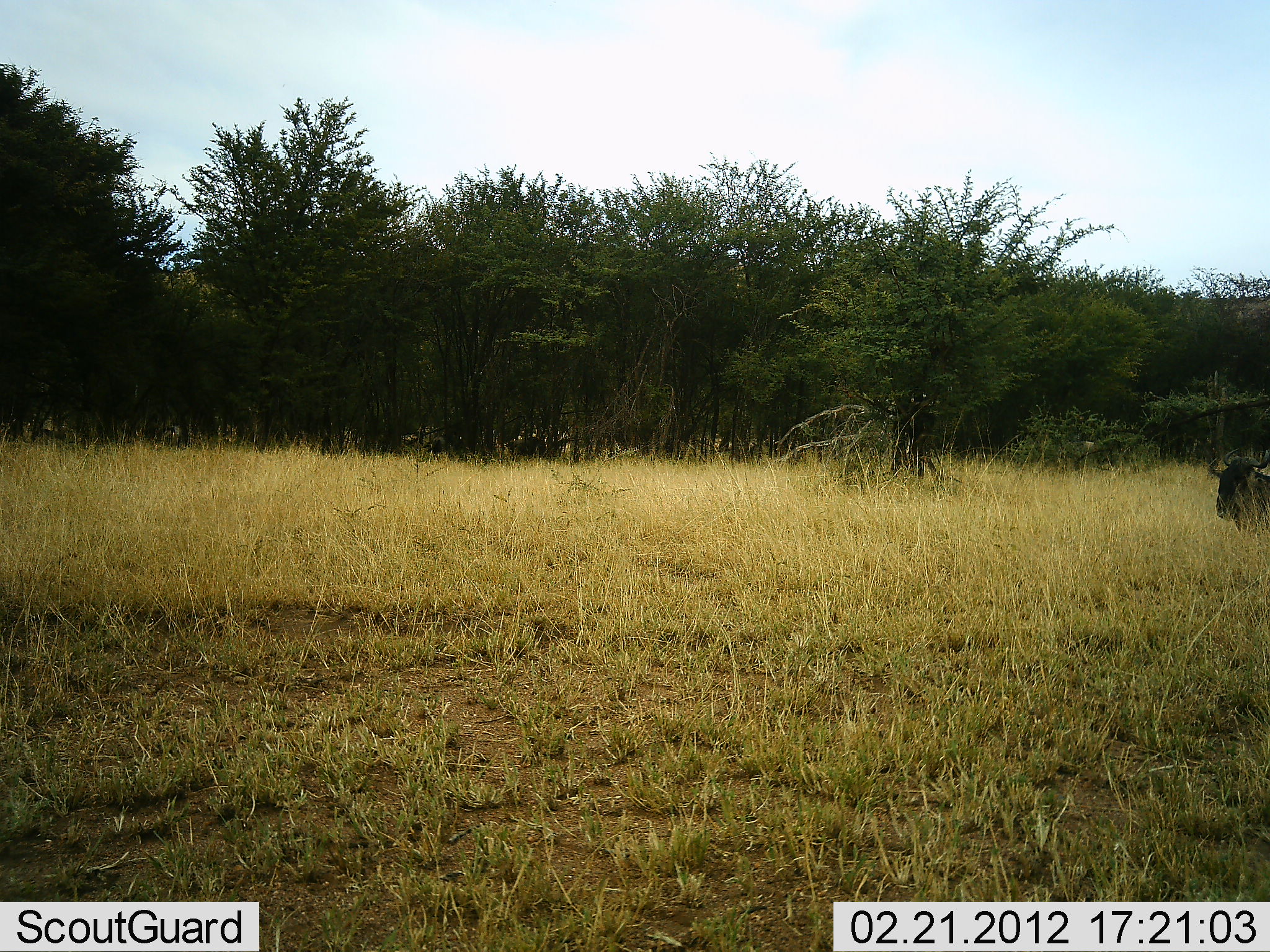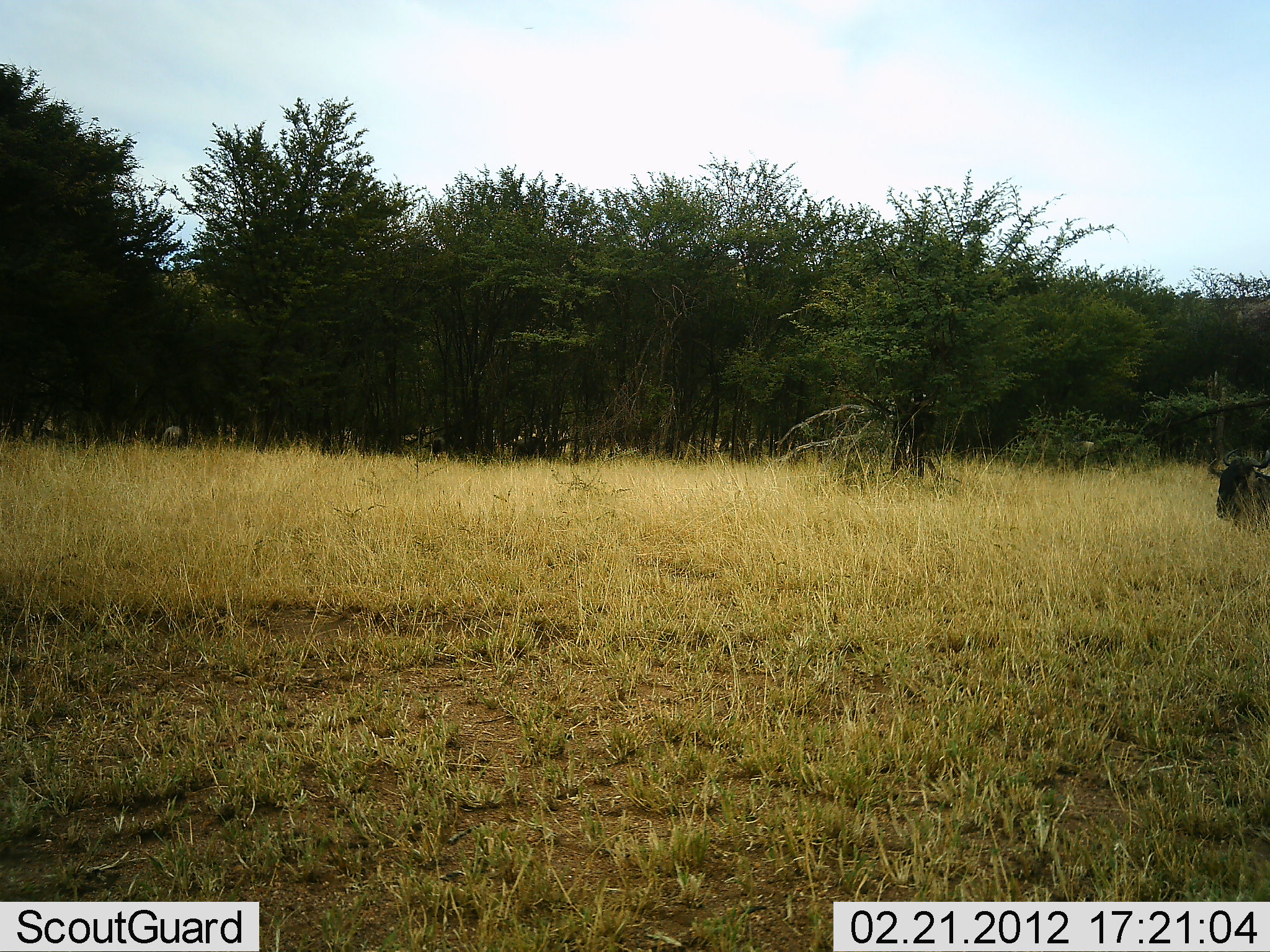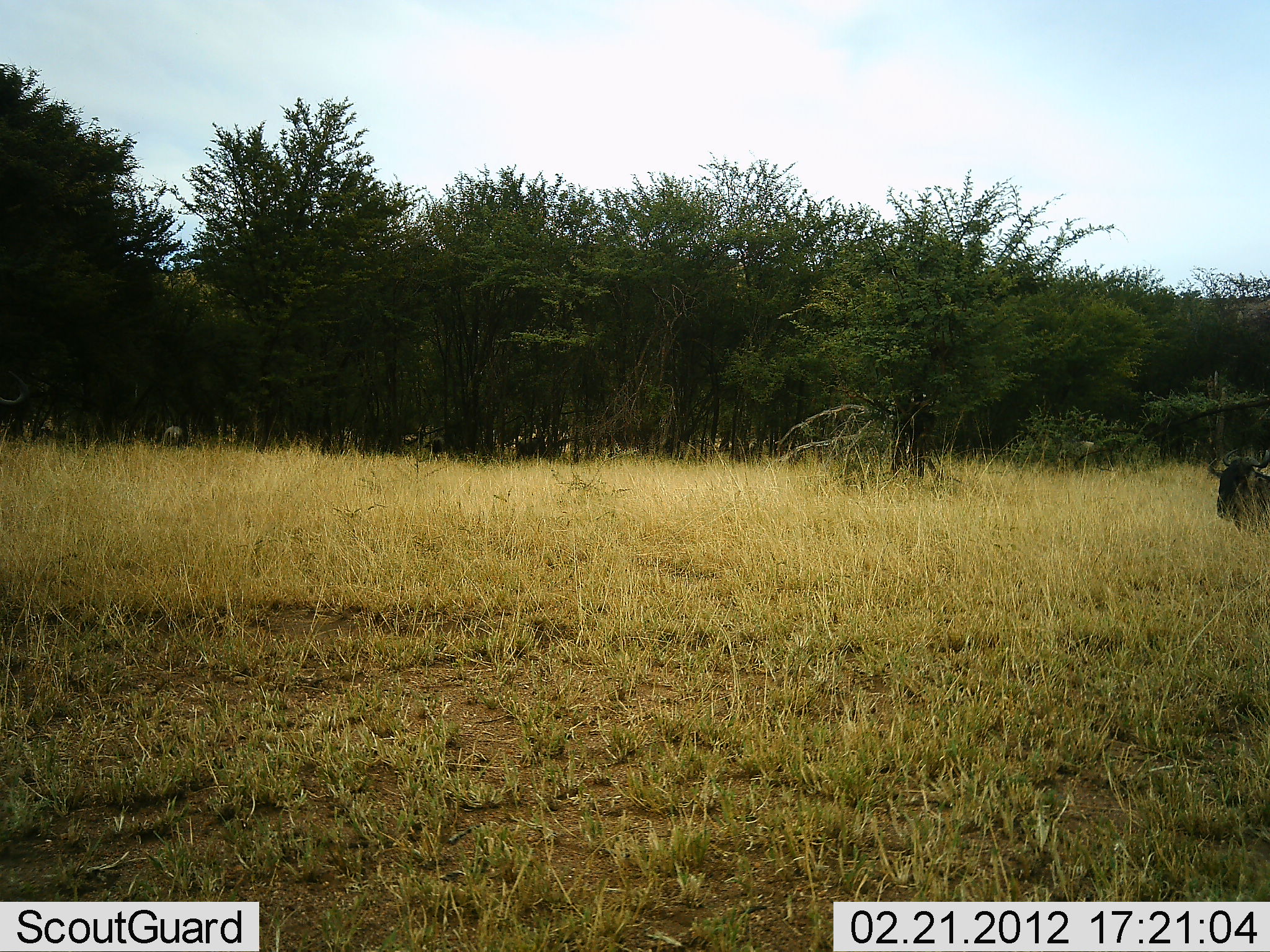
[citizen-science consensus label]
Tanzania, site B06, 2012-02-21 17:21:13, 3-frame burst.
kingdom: Animalia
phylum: Chordata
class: Mammalia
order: Artiodactyla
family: Bovidae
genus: Connochaetes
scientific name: Connochaetes taurinus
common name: blue wildebeest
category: wildebeest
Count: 1.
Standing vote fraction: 53%.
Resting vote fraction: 47%.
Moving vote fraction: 24%.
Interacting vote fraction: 0%.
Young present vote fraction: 0%.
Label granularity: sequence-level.